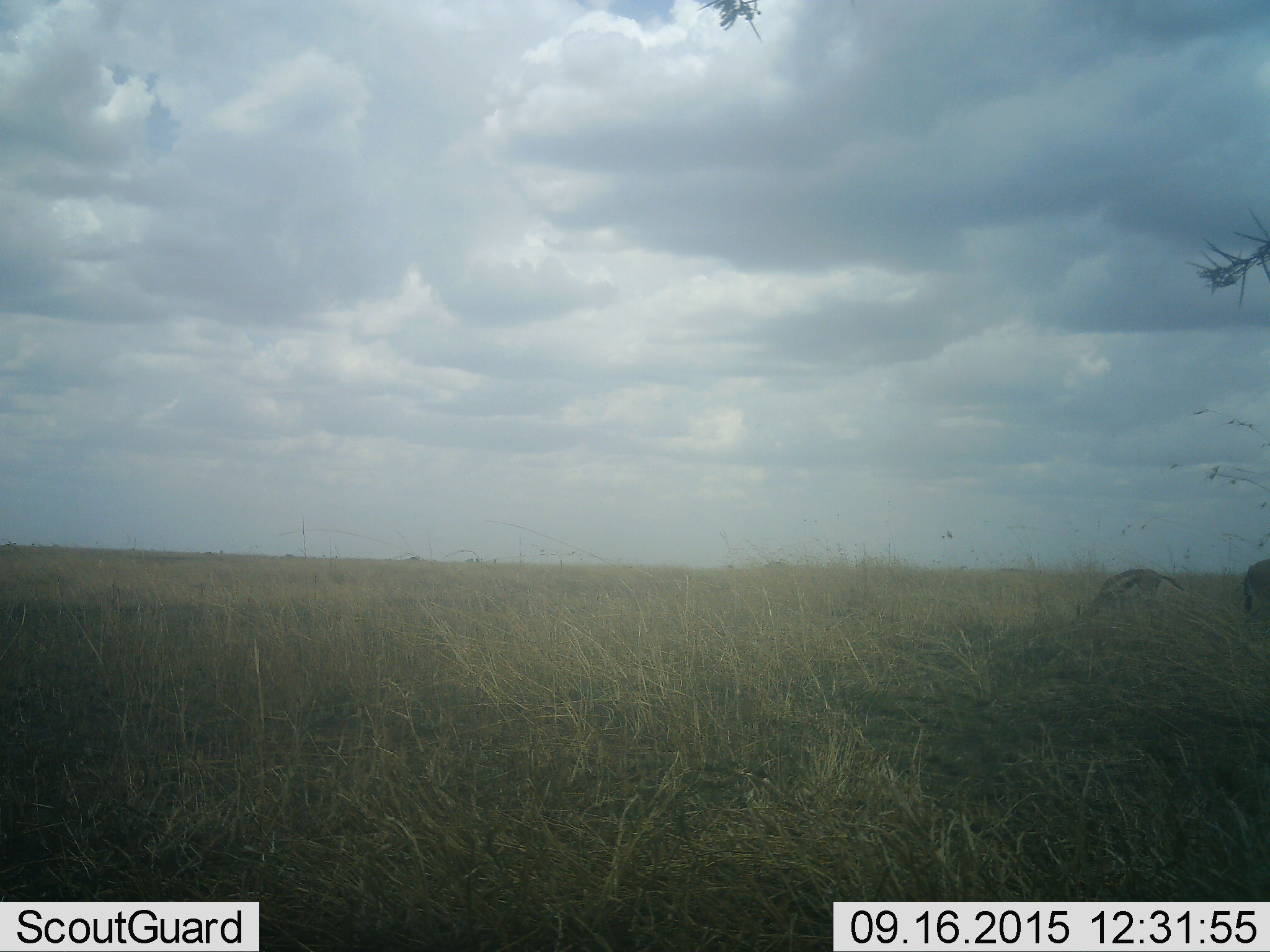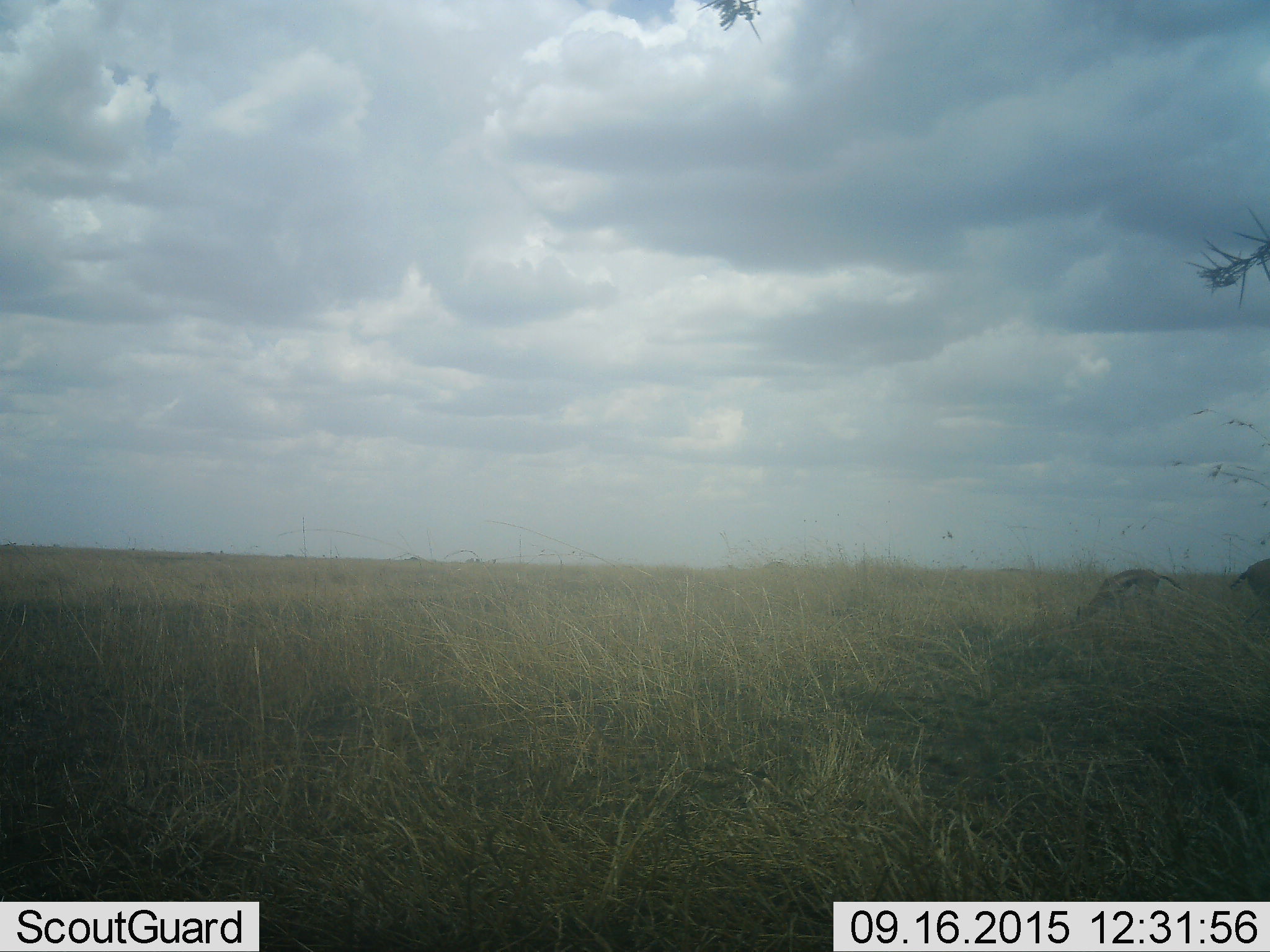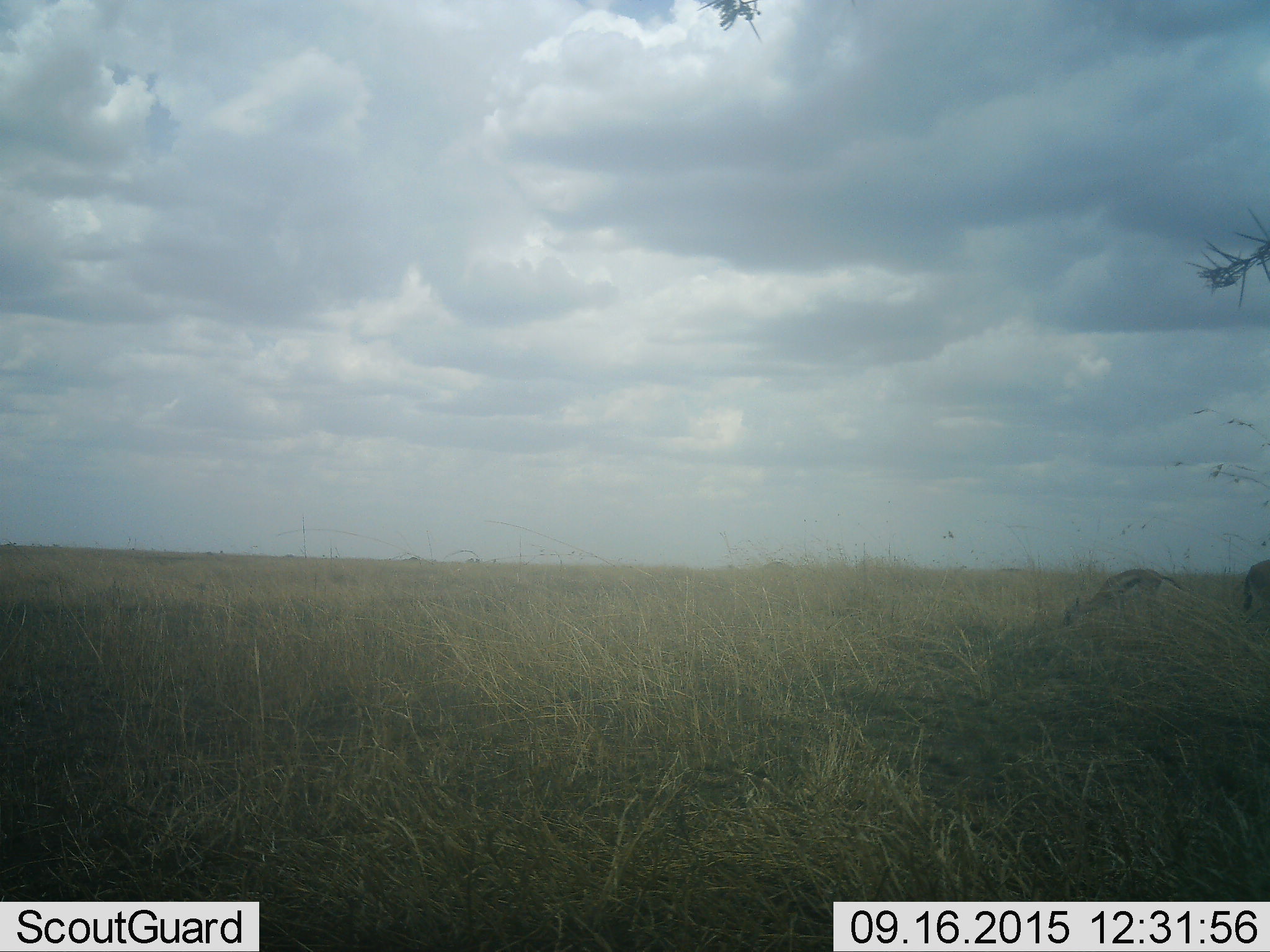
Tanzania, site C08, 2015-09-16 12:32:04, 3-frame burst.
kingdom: Animalia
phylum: Chordata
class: Mammalia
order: Artiodactyla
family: Bovidae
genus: Eudorcas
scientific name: Eudorcas thomsonii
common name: thomson's gazelle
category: gazellethomsons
Gazellethomsons (thomson's gazelle) (Eudorcas thomsonii), count 2. Behavior (volunteer vote fractions): standing 50%, resting 8%, moving 8%, interacting 0%. Young present (vote fraction): 0%. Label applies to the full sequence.